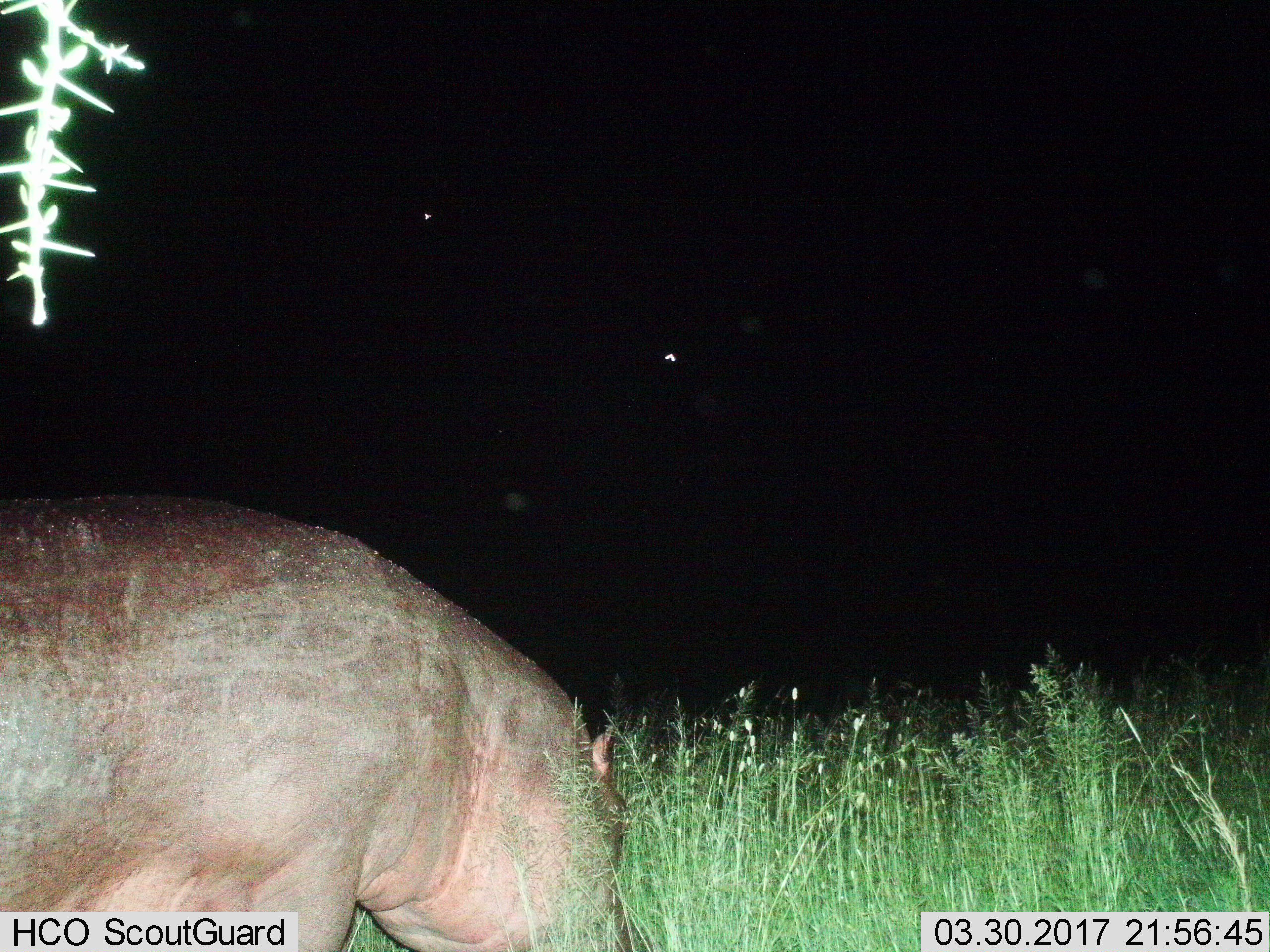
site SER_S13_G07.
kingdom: Animalia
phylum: Chordata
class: Mammalia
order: Artiodactyla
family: Hippopotamidae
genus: Hippopotamus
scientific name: Hippopotamus amphibius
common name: hippopotamus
Hippopotamus (Hippopotamus amphibius), count 1. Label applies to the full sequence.